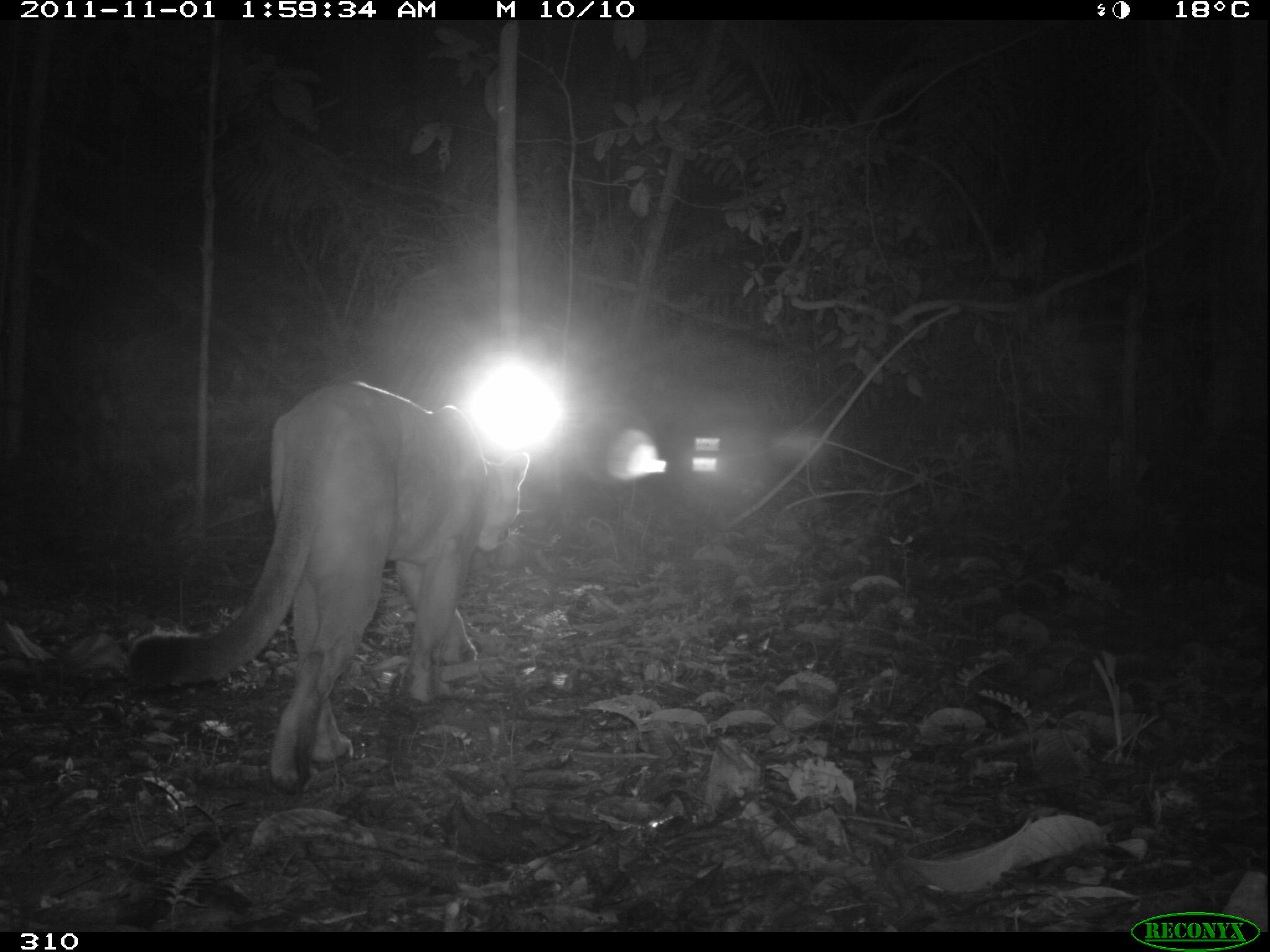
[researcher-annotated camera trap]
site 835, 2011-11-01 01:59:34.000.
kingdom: Animalia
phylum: Chordata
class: Mammalia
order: Carnivora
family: Felidae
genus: Puma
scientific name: Puma concolor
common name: mountain lion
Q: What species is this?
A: Puma concolor (mountain lion).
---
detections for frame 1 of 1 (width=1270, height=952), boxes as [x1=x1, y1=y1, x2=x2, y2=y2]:
puma concolor: [x1=126, y1=379, x2=528, y2=790]